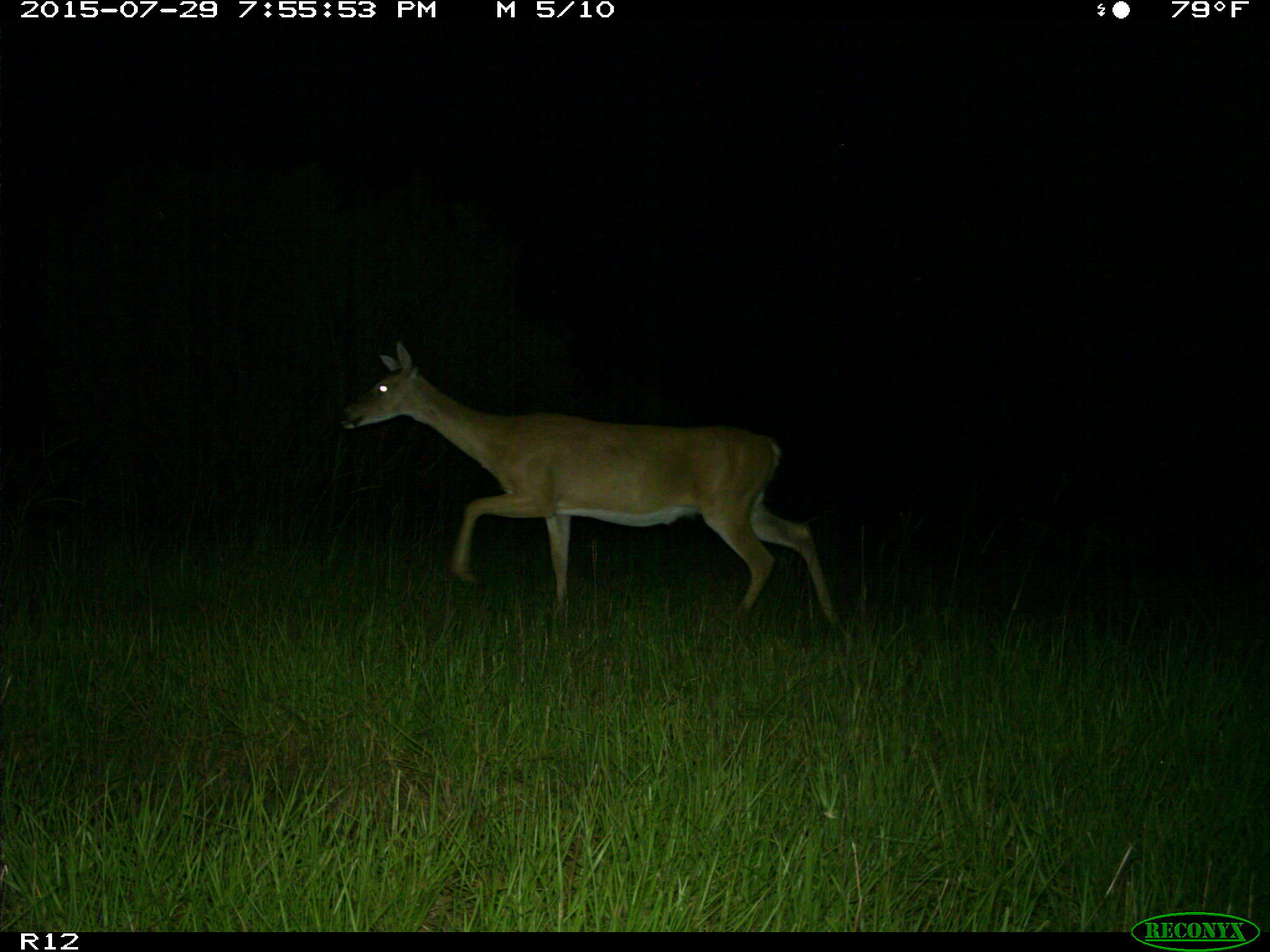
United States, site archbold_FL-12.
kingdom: Animalia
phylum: Chordata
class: Mammalia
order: Artiodactyla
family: Cervidae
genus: Odocoileus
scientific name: Odocoileus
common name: deer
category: unidentified deer